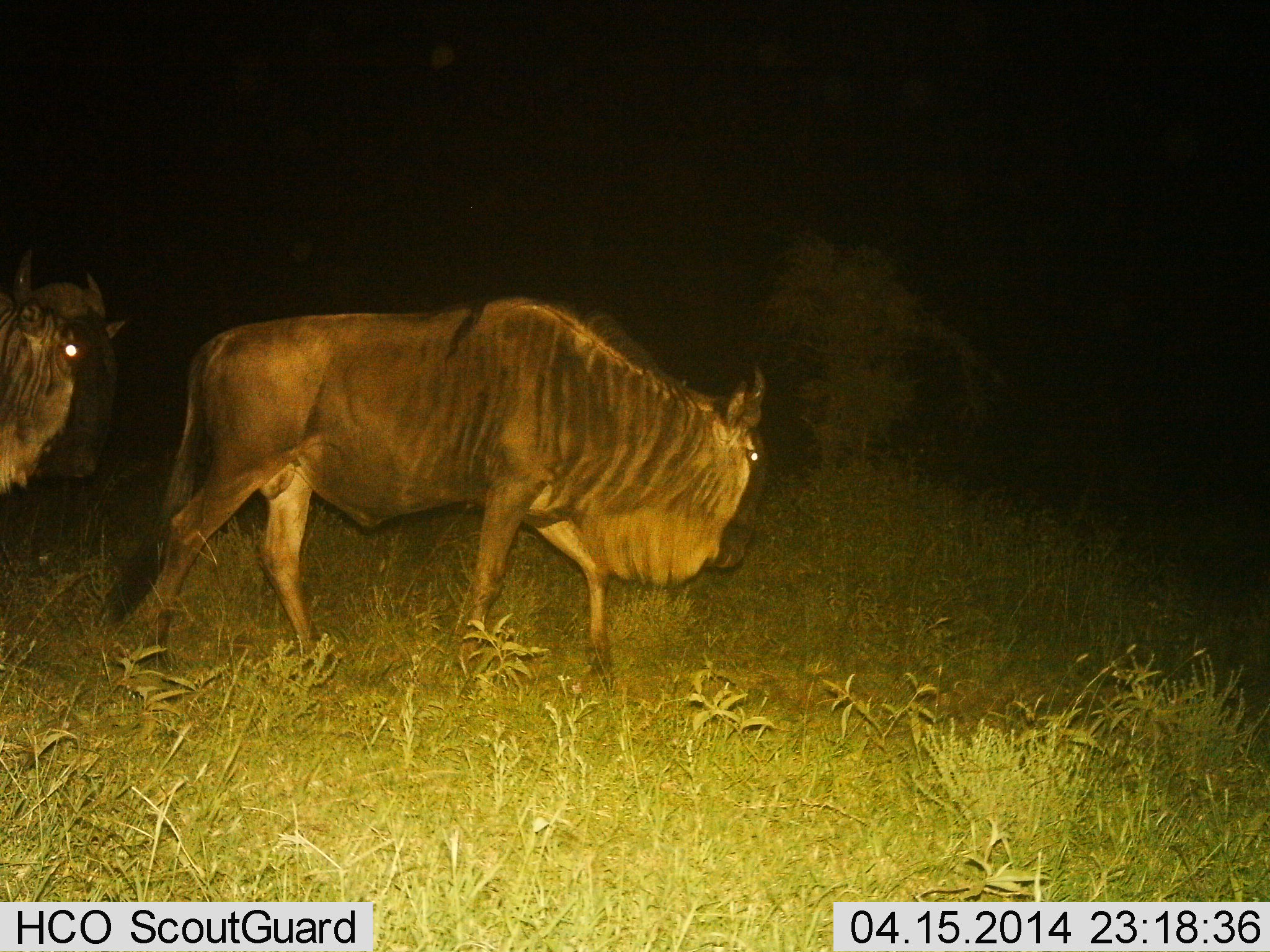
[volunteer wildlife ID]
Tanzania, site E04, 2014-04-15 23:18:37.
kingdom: Animalia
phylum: Chordata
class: Mammalia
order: Artiodactyla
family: Bovidae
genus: Connochaetes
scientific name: Connochaetes taurinus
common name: blue wildebeest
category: wildebeest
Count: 2.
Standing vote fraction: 40%.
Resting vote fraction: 0%.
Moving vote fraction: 90%.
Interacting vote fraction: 0%.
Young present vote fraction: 0%.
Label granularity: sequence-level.